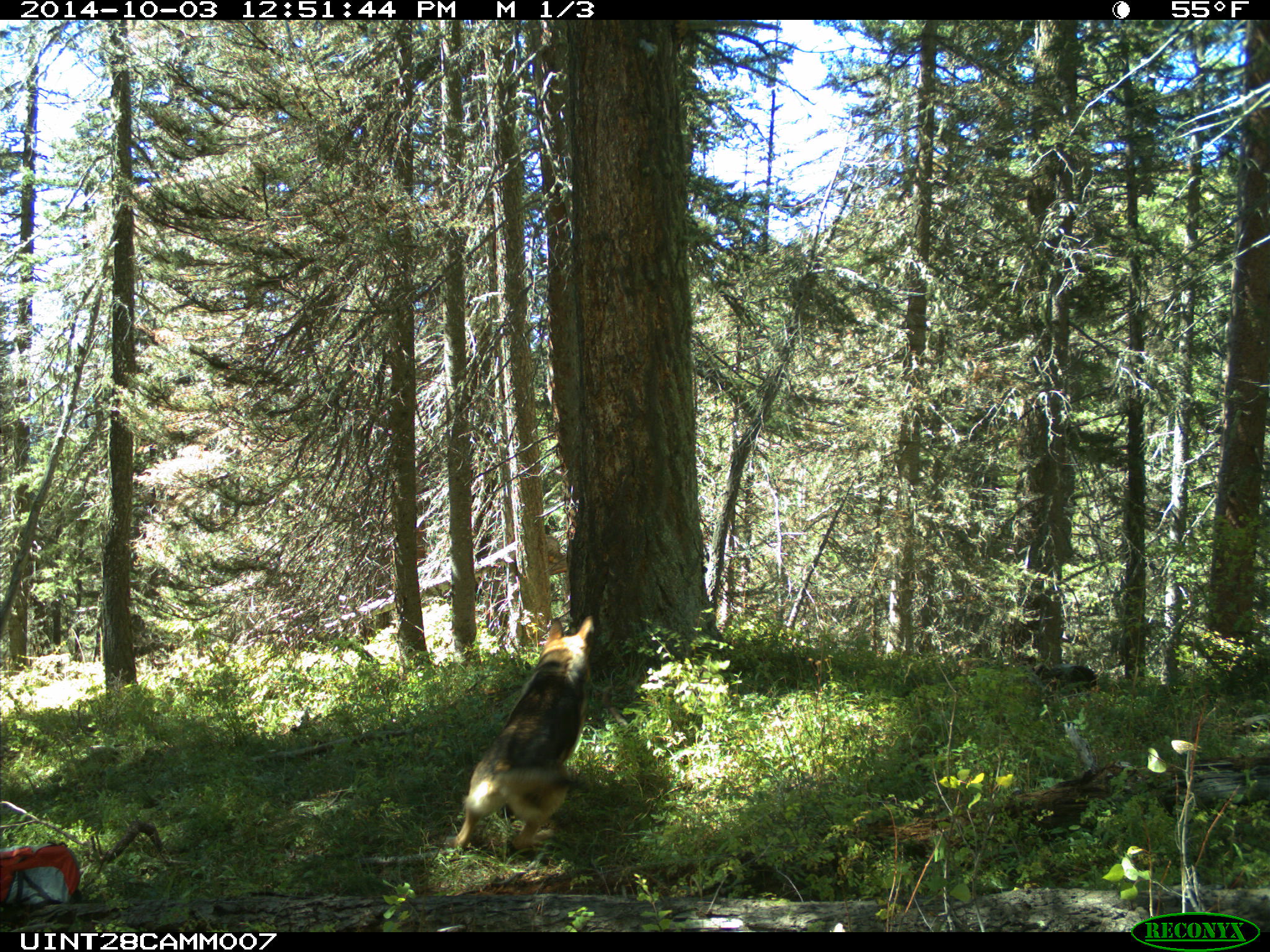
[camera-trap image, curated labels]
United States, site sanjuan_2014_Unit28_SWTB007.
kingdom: Animalia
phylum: Chordata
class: Mammalia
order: Carnivora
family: Canidae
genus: Canis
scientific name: Canis familiaris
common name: domestic dog